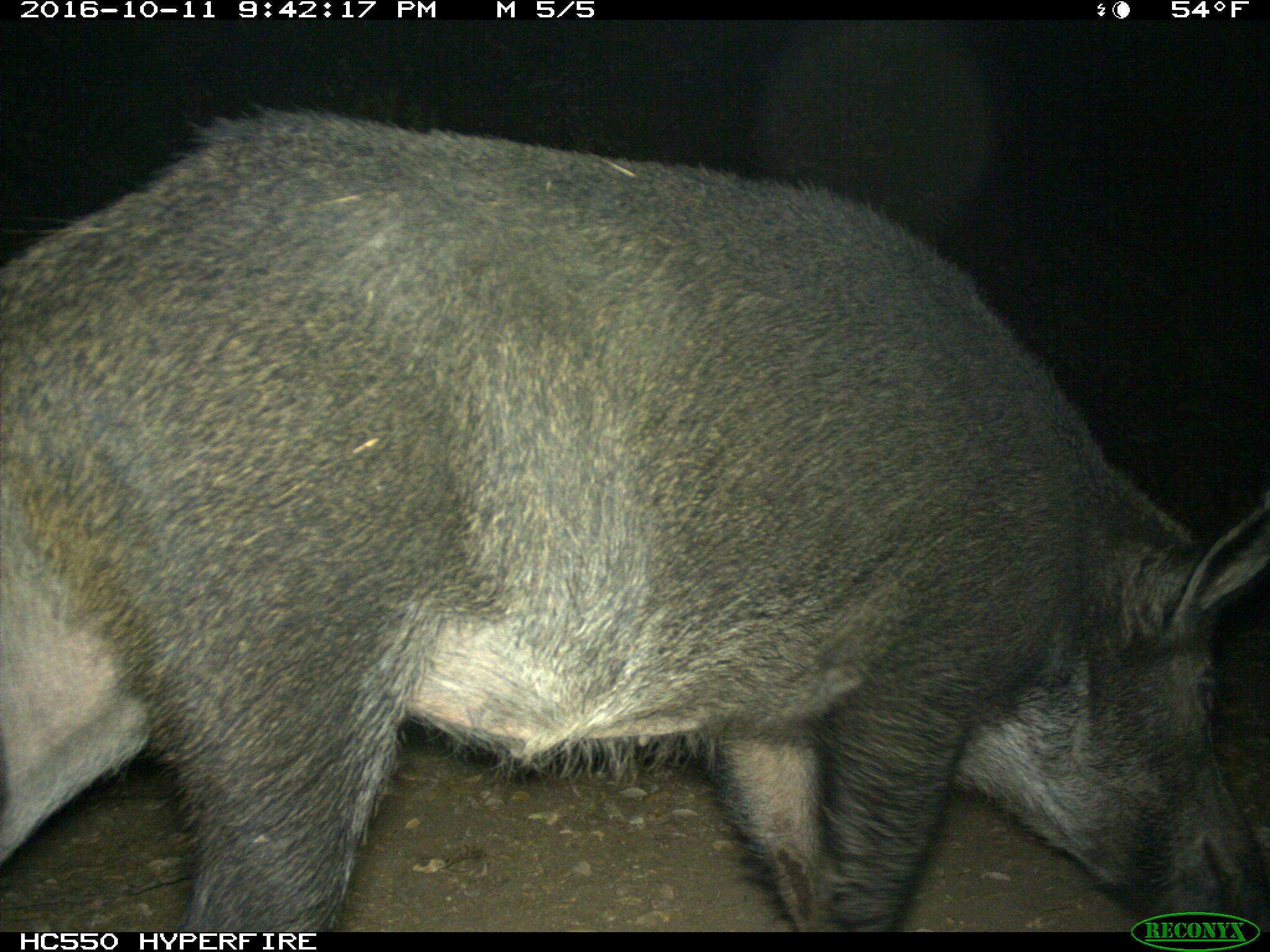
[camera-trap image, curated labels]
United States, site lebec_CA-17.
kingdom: Animalia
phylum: Chordata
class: Mammalia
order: Artiodactyla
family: Suidae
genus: Sus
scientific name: Sus scrofa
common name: wild boar